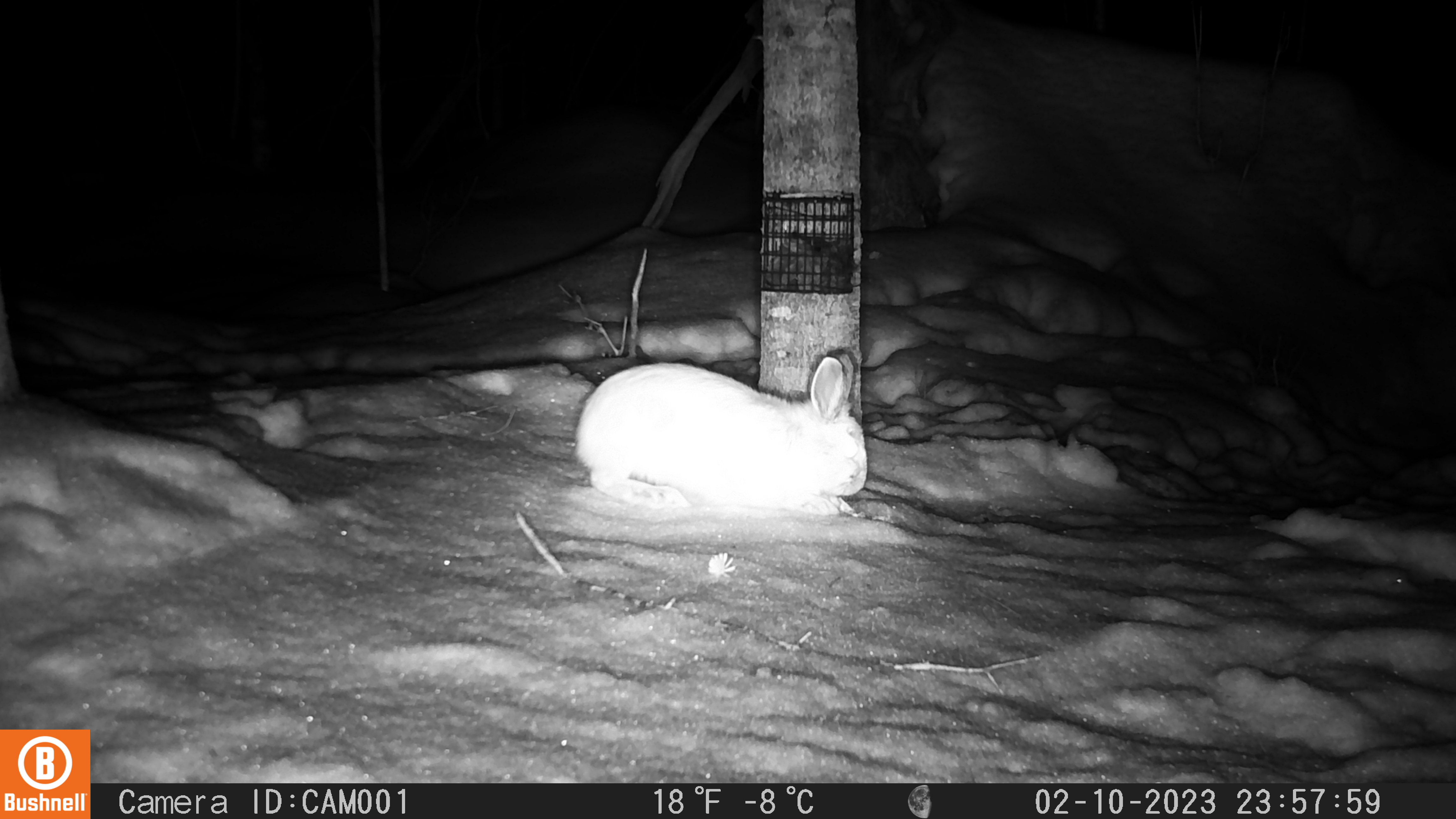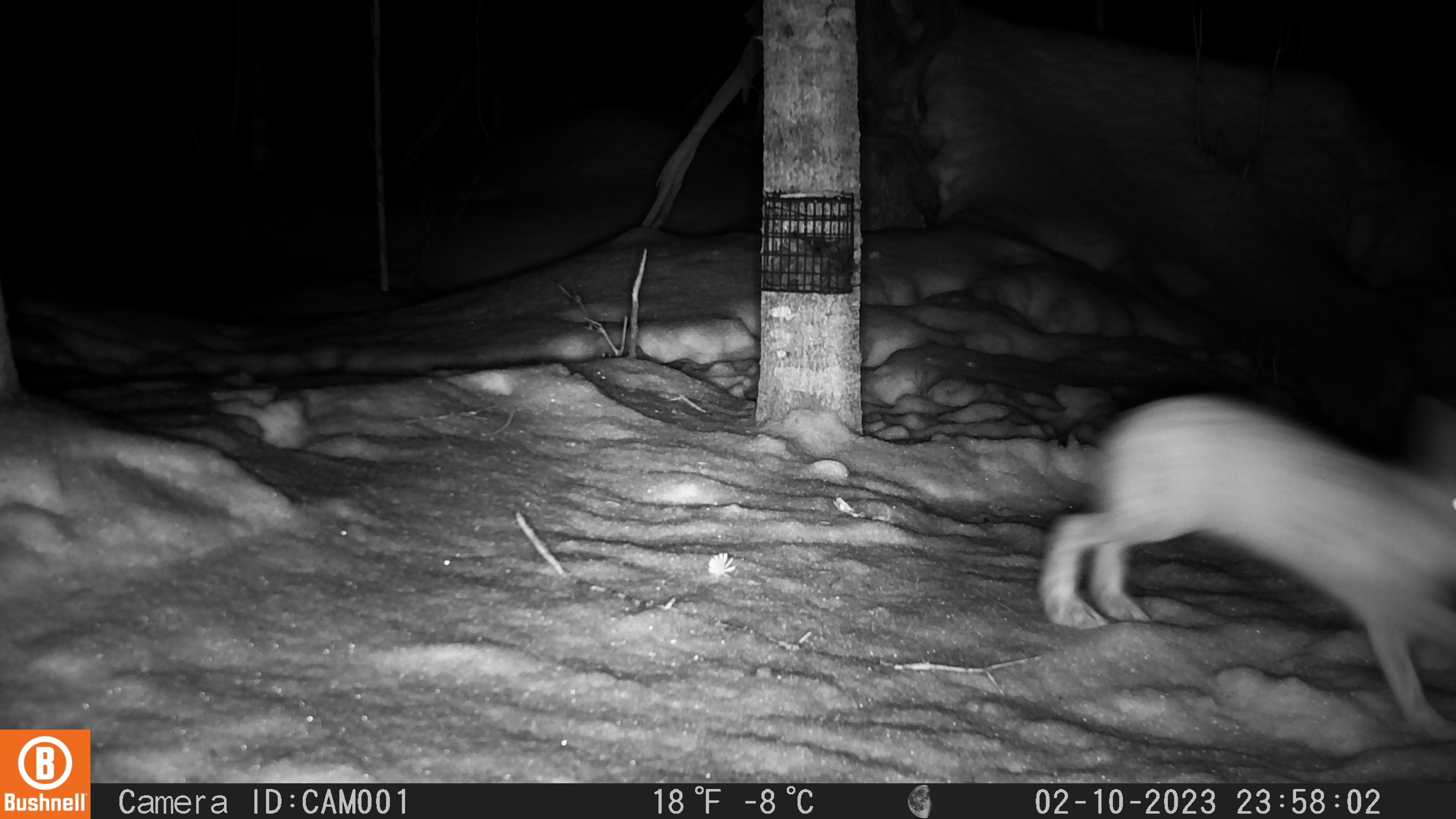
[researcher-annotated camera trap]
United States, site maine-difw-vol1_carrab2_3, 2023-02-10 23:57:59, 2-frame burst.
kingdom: Animalia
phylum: Chordata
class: Mammalia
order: Lagomorpha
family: Leporidae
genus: Lepus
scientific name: Lepus americanus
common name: snowshoe hare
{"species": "snowshoe hare (Lepus americanus)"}